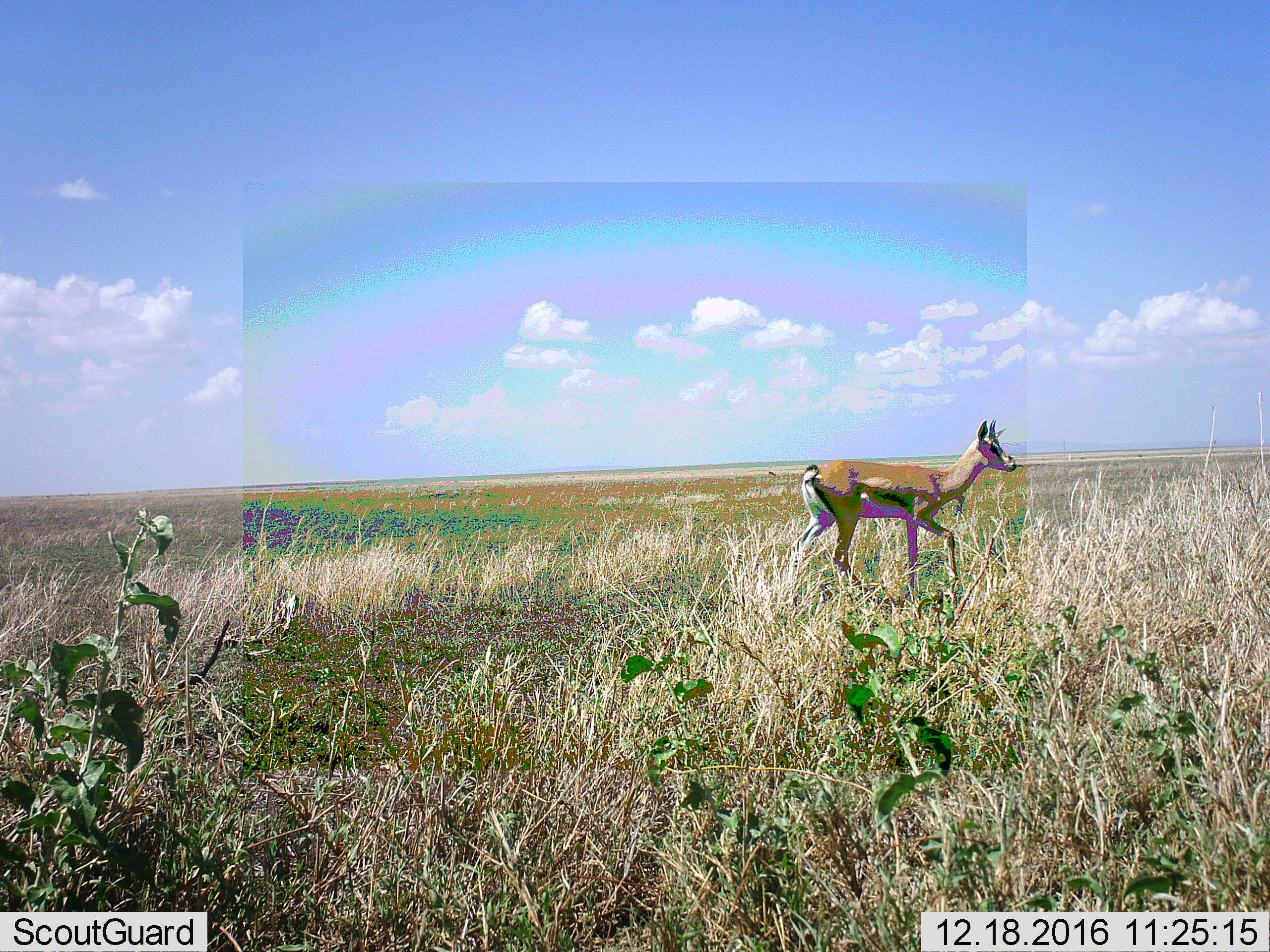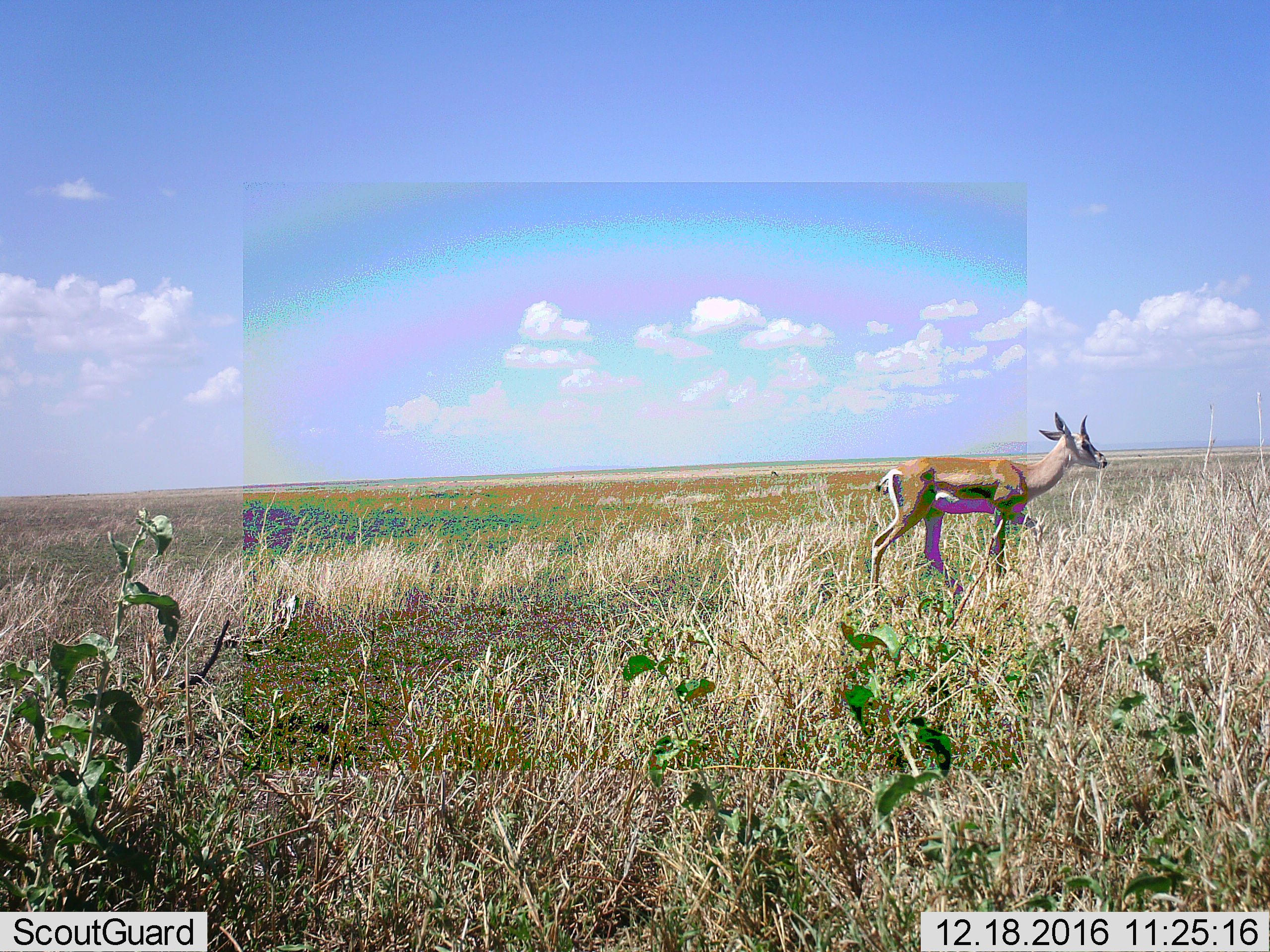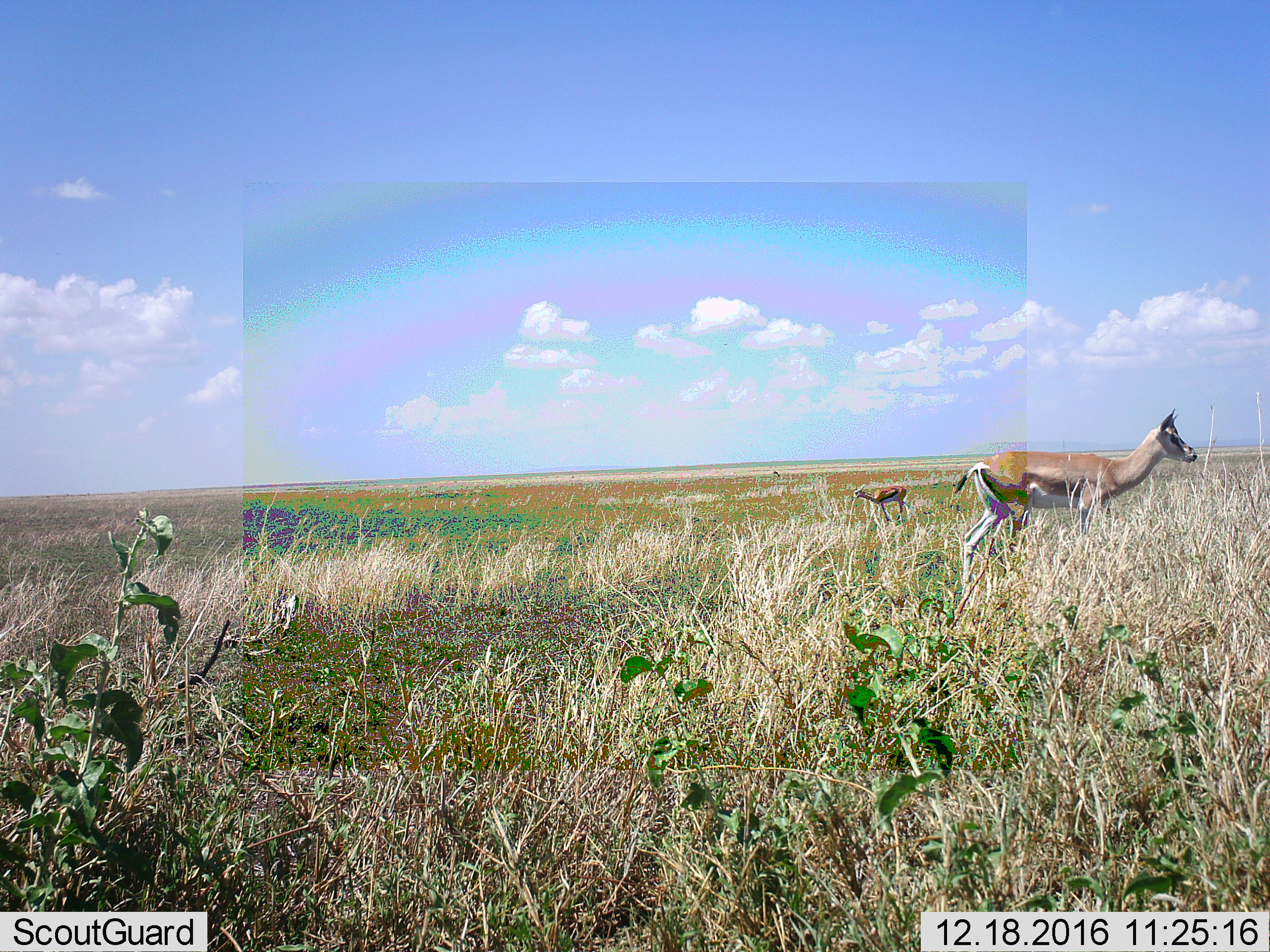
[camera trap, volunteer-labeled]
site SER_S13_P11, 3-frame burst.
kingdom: Animalia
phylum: Chordata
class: Mammalia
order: Artiodactyla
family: Bovidae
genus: Eudorcas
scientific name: Eudorcas thomsonii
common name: thomson's gazelle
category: gazellethomsons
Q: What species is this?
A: Gazellethomsons (thomson's gazelle) (Eudorcas thomsonii).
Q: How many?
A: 1.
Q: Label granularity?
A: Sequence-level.